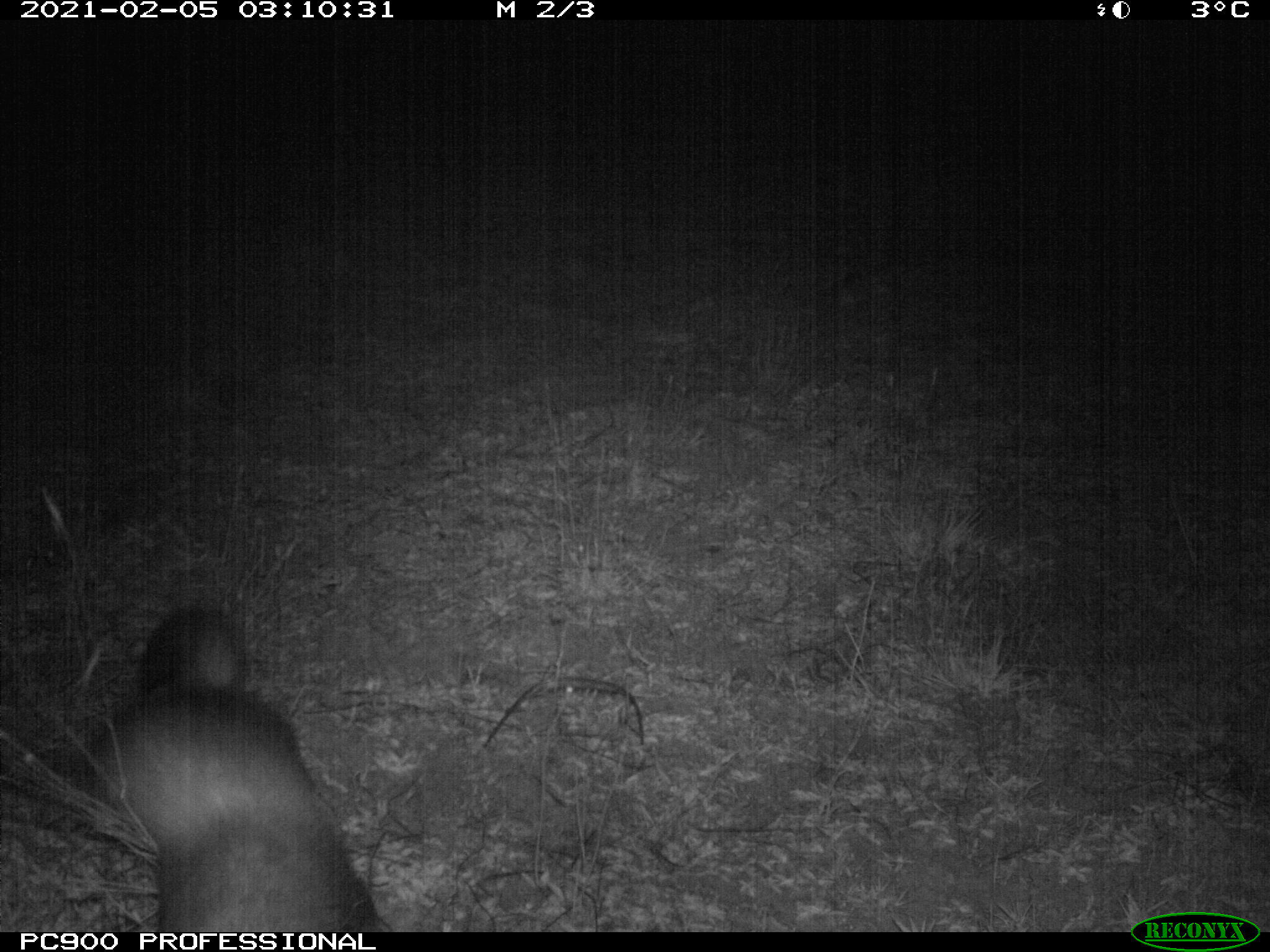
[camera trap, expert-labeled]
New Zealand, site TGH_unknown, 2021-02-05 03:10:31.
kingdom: Animalia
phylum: Chordata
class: Mammalia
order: Carnivora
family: Mustelidae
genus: Mustela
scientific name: Mustela furo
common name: ferret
Ferret (Mustela furo).